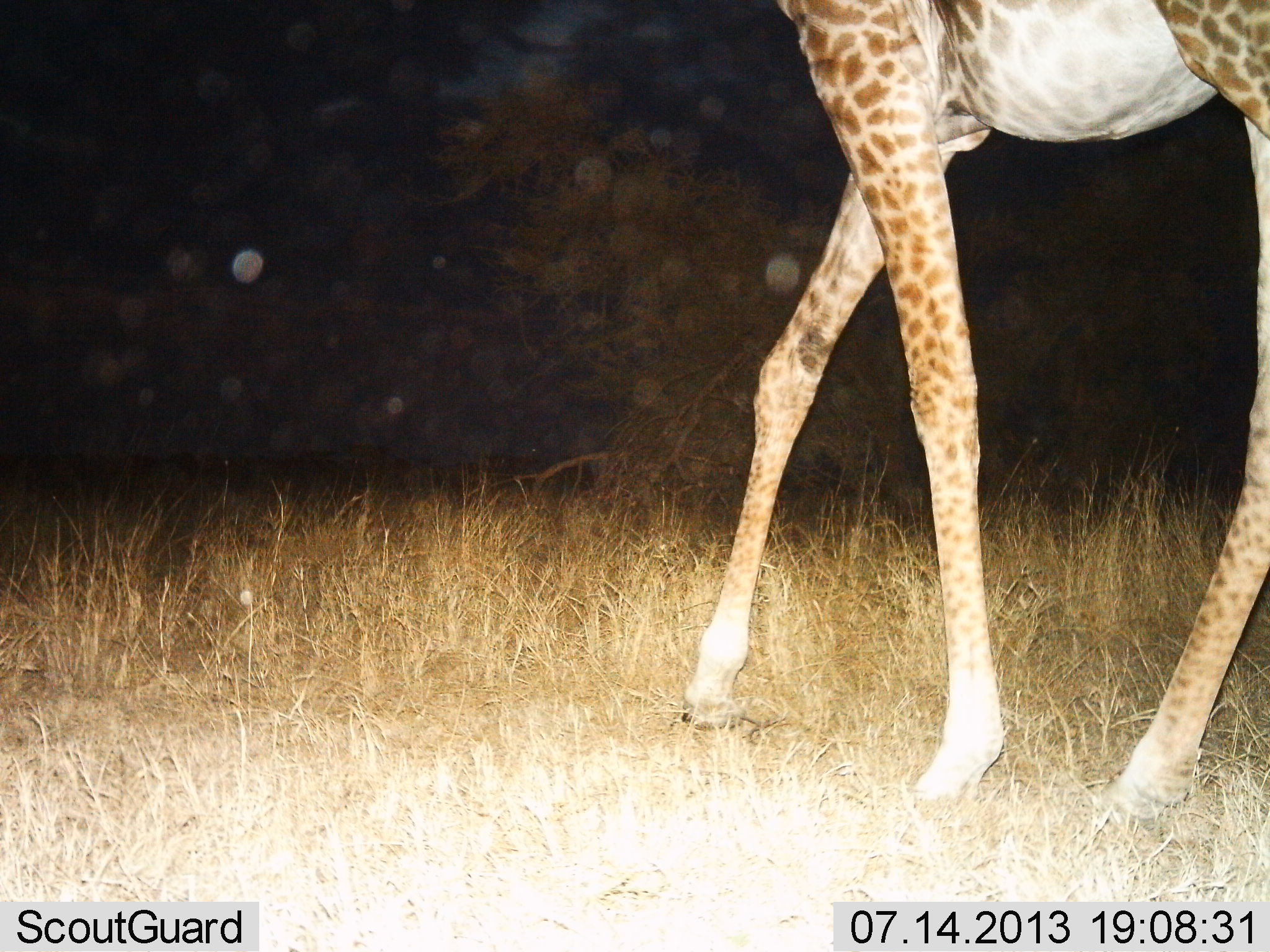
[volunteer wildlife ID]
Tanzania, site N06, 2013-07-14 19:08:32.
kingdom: Animalia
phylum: Chordata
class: Mammalia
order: Artiodactyla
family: Giraffidae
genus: Giraffa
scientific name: Giraffa camelopardalis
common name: giraffe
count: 1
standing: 50%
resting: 0%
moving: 50%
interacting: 0%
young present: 0%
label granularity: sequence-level